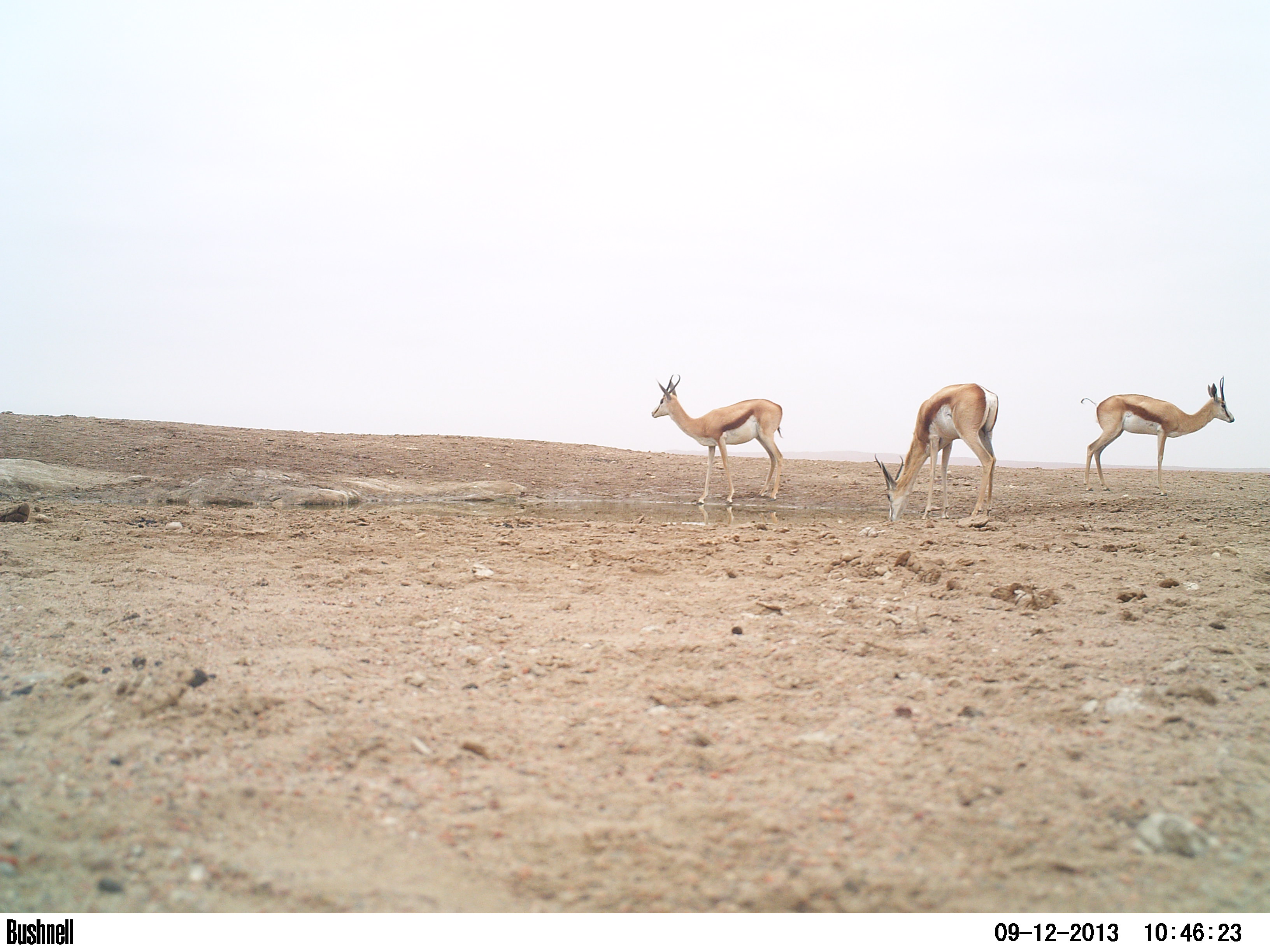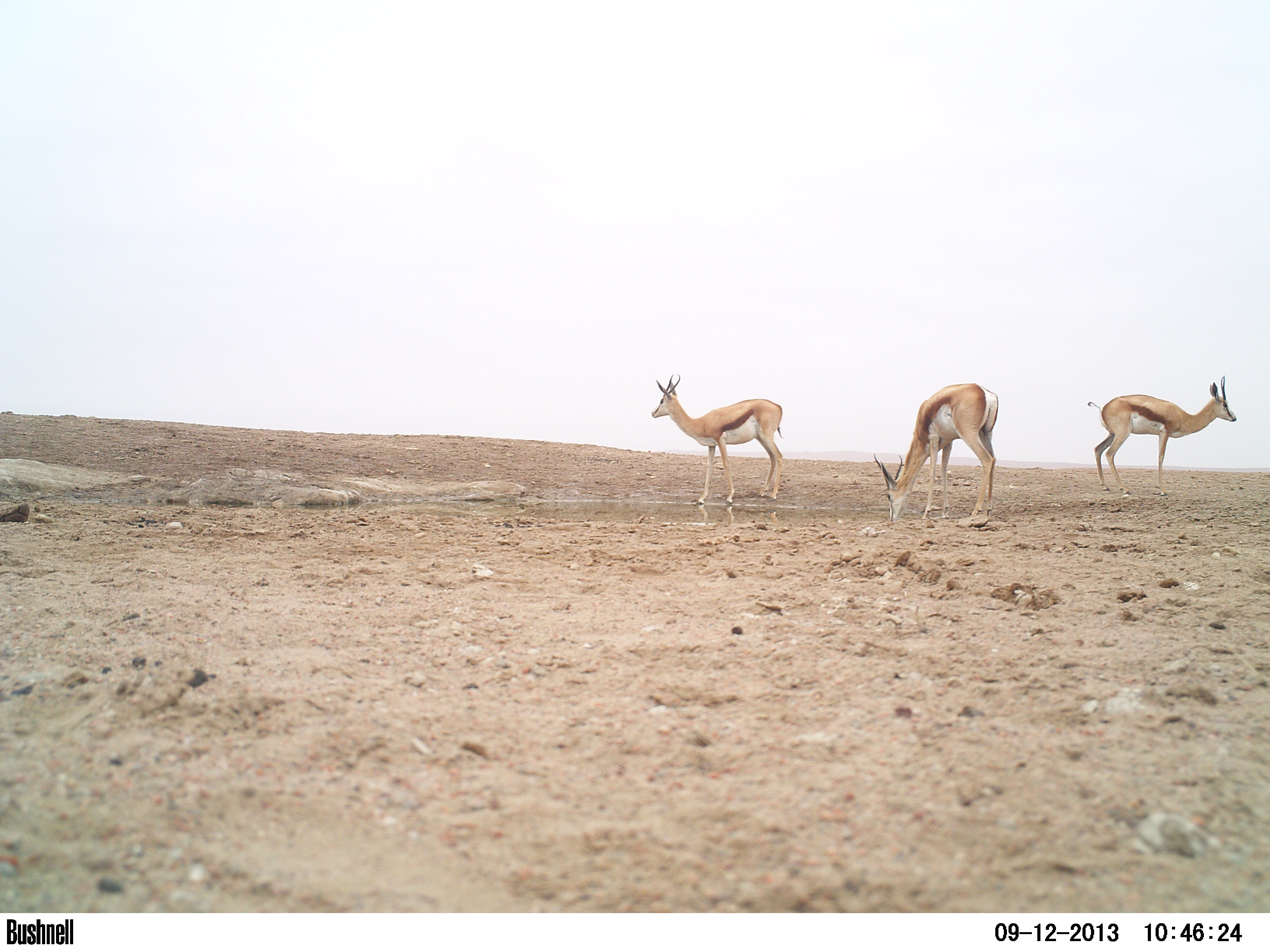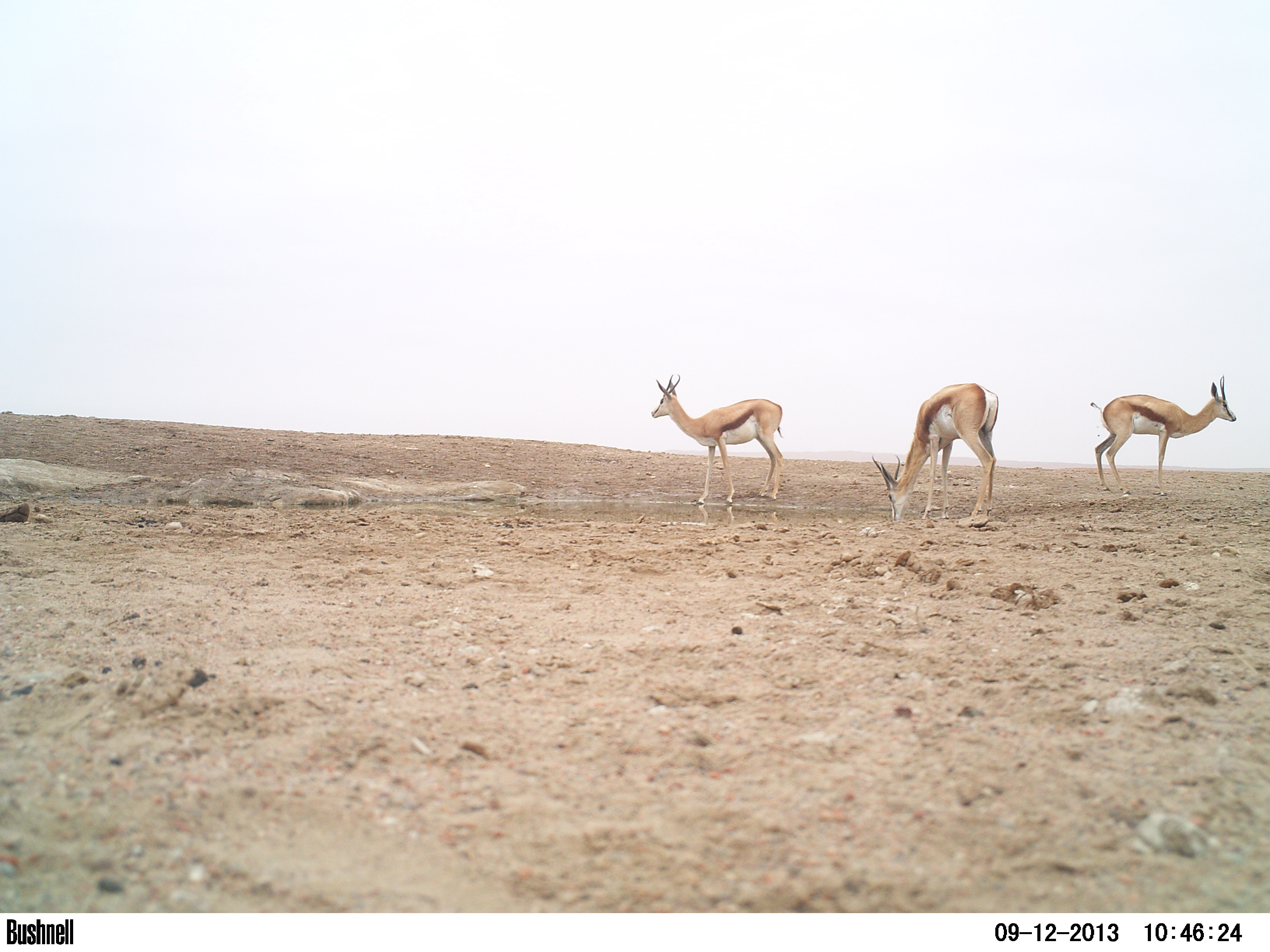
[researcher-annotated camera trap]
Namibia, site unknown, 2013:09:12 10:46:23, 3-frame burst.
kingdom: Animalia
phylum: Chordata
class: Mammalia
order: Artiodactyla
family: Bovidae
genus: Antidorcas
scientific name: Antidorcas marsupialis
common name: springbok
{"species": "Antidorcas marsupialis (springbok)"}